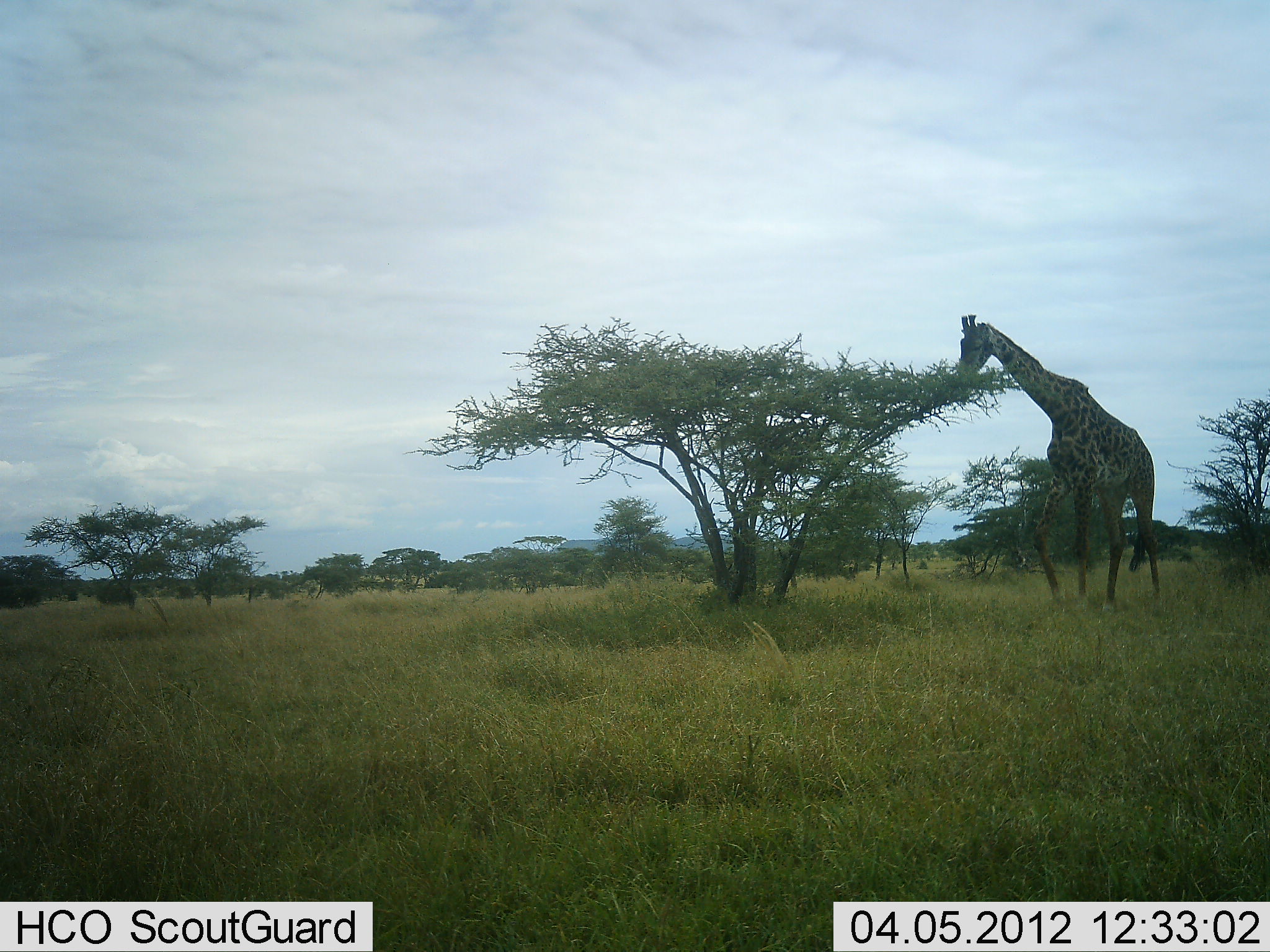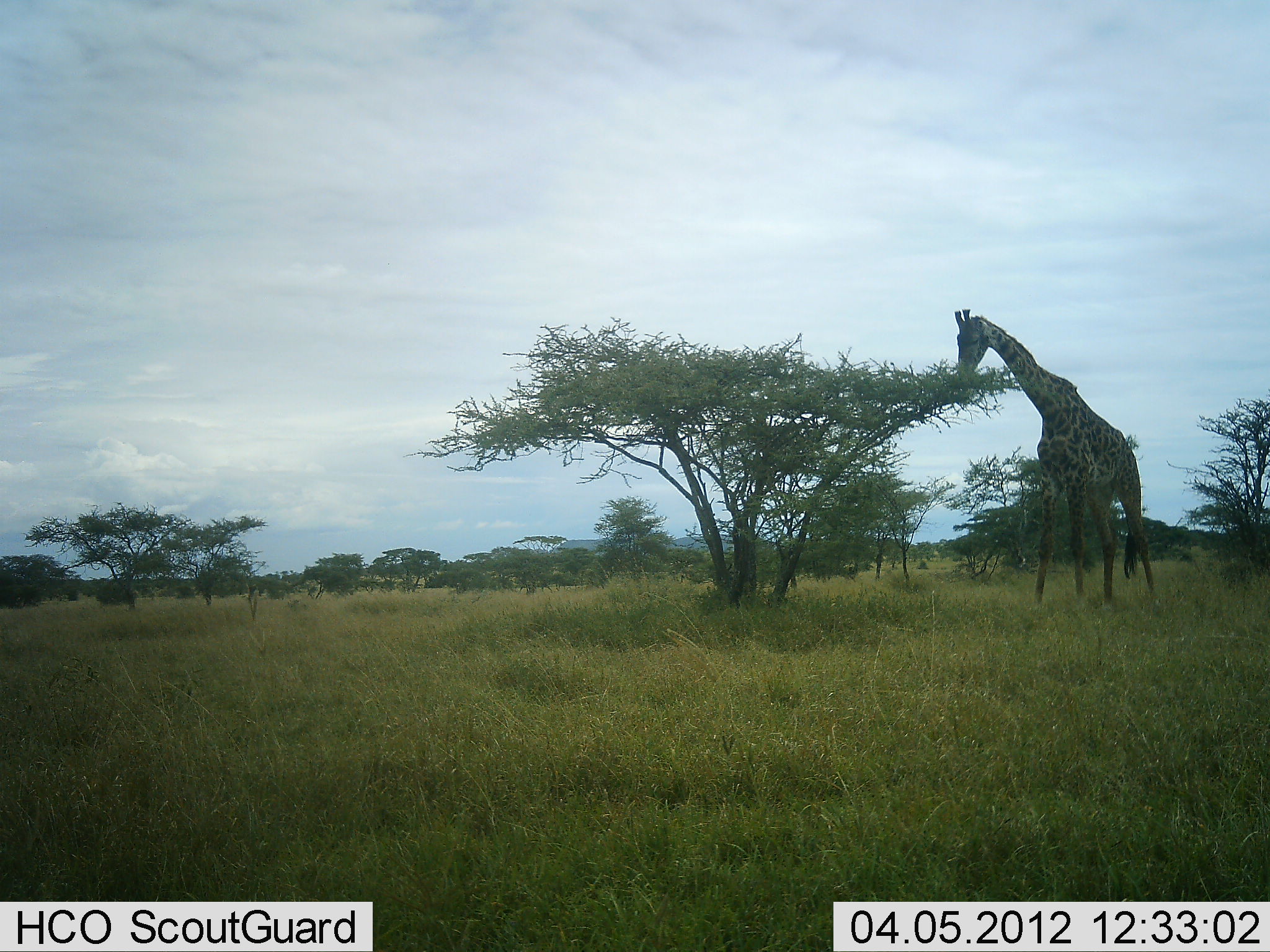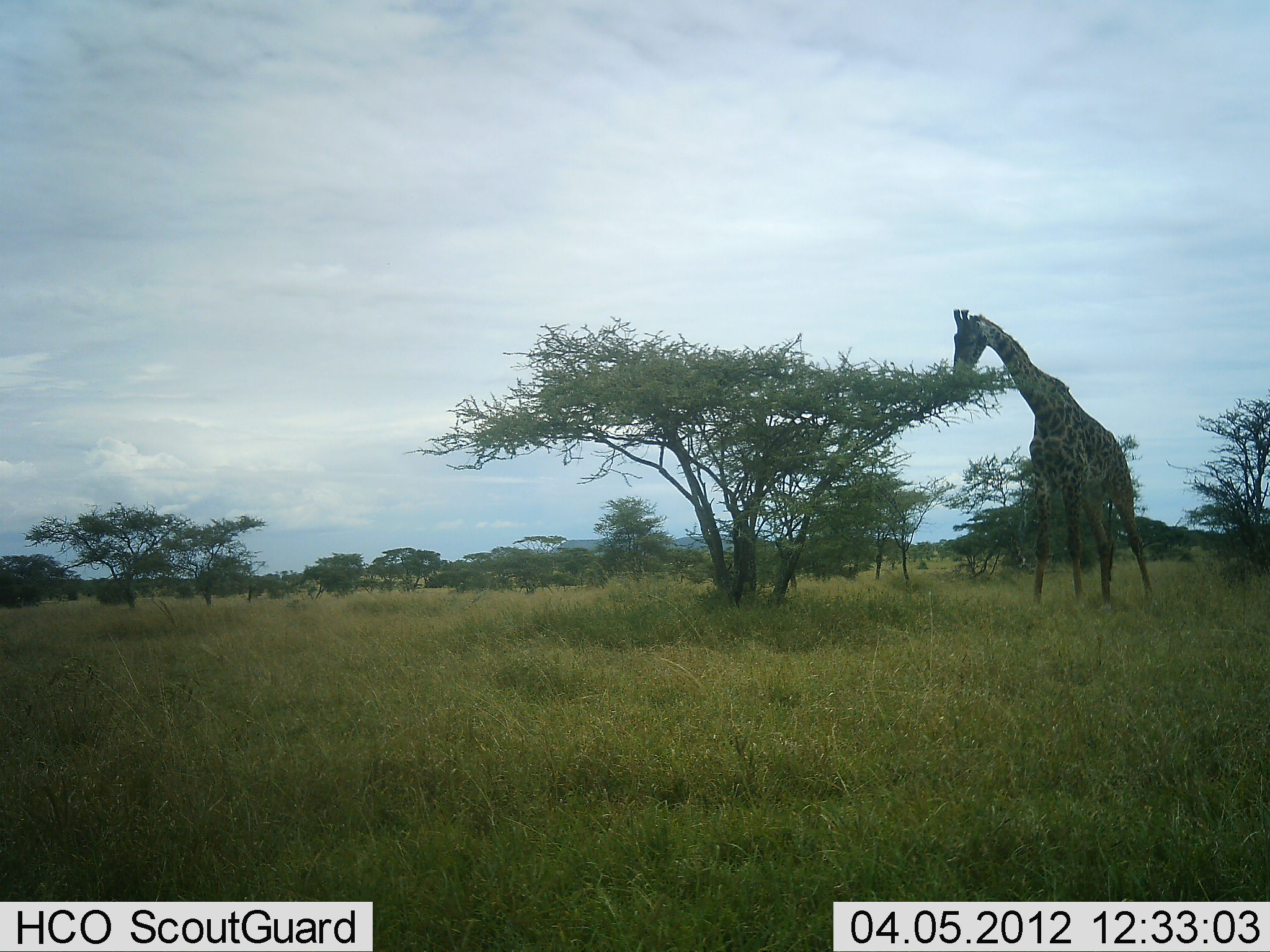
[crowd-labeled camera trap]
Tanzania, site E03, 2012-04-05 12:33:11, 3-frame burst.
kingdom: Animalia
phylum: Chordata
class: Mammalia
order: Artiodactyla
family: Giraffidae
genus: Giraffa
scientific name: Giraffa camelopardalis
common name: giraffe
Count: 1.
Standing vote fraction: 31%.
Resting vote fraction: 0%.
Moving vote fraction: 0%.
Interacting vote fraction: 0%.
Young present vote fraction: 0%.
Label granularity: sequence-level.